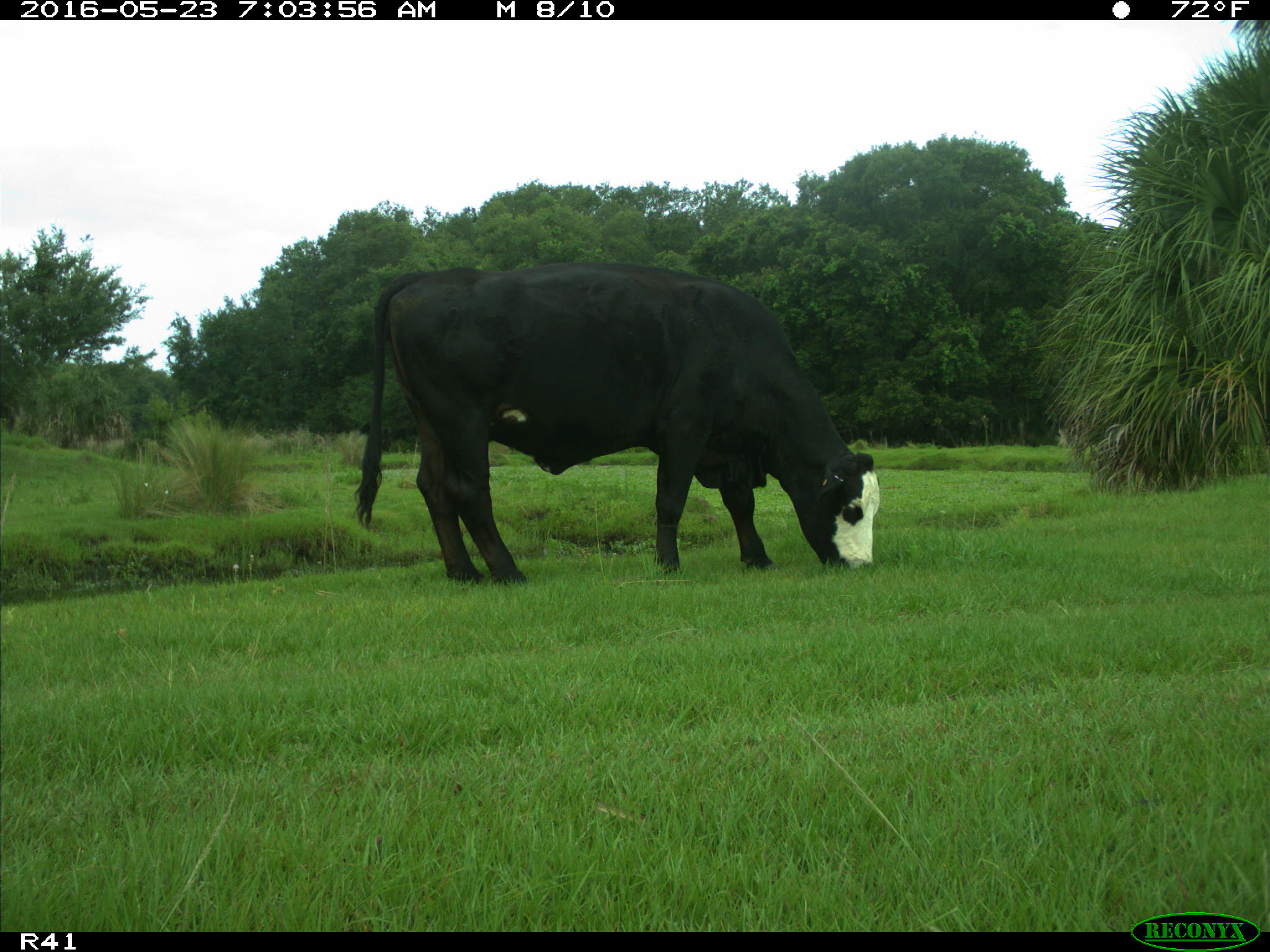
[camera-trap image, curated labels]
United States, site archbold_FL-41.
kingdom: Animalia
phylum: Chordata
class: Mammalia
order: Artiodactyla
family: Bovidae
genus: Bos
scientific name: Bos taurus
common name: domestic cow